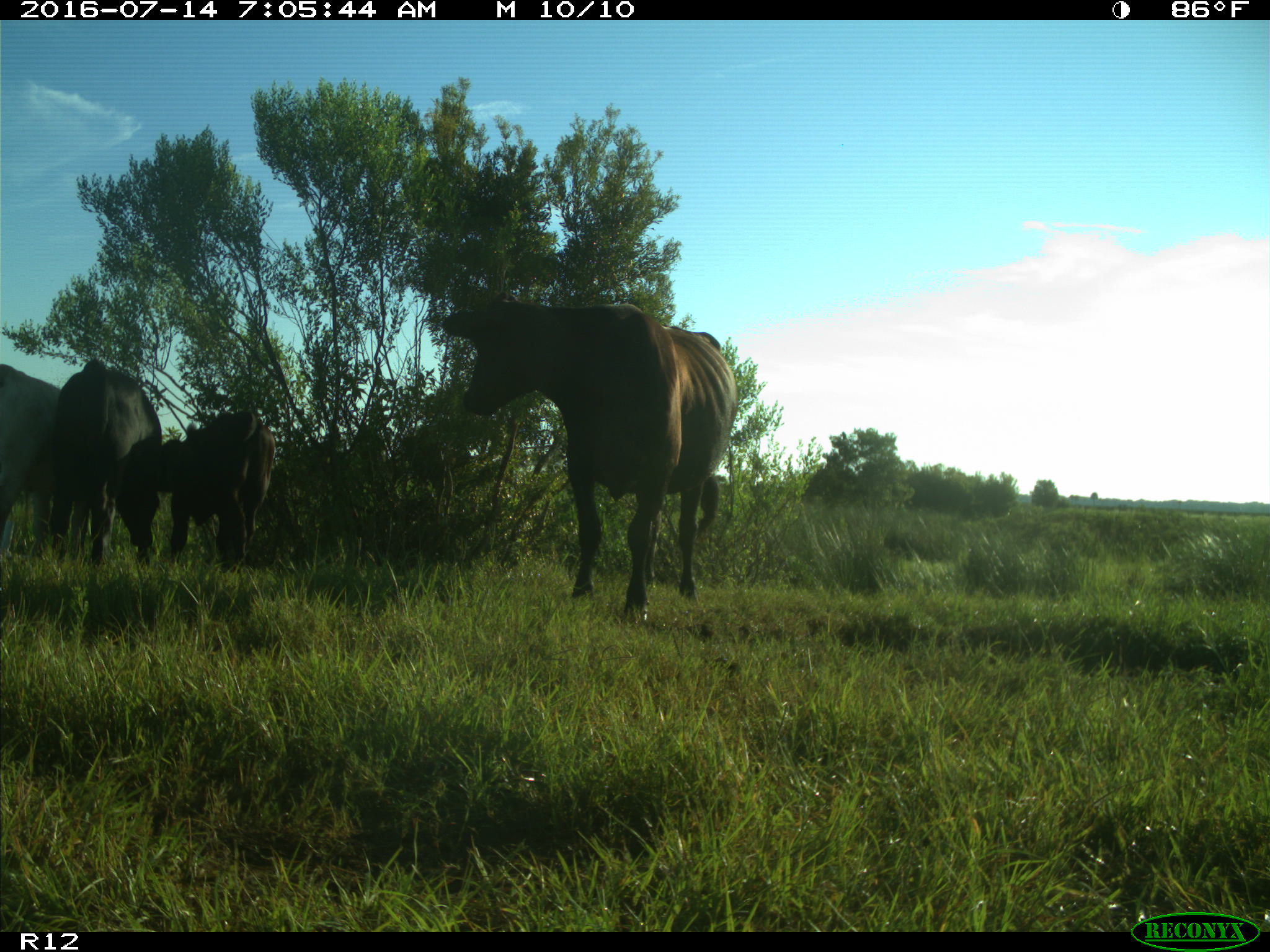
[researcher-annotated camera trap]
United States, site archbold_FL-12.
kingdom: Animalia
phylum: Chordata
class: Mammalia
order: Artiodactyla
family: Bovidae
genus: Bos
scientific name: Bos taurus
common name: domestic cow